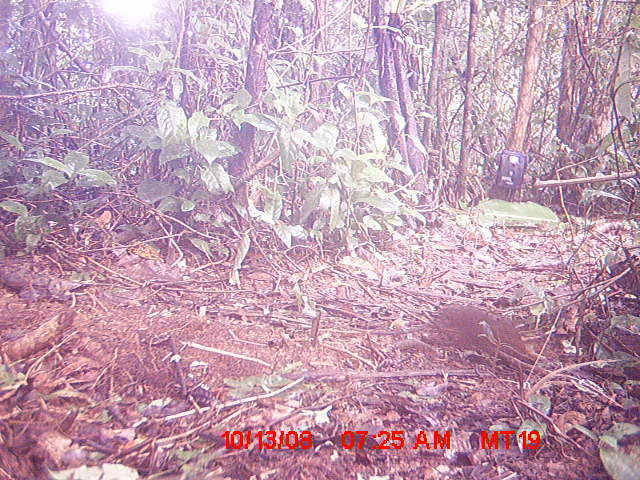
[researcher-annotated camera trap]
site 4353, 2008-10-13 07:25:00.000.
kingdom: Animalia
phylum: Chordata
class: Aves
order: Cuculiformes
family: Cuculidae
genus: Coua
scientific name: Coua serriana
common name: red-breasted coua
Coua serriana (red-breasted coua), count 1.